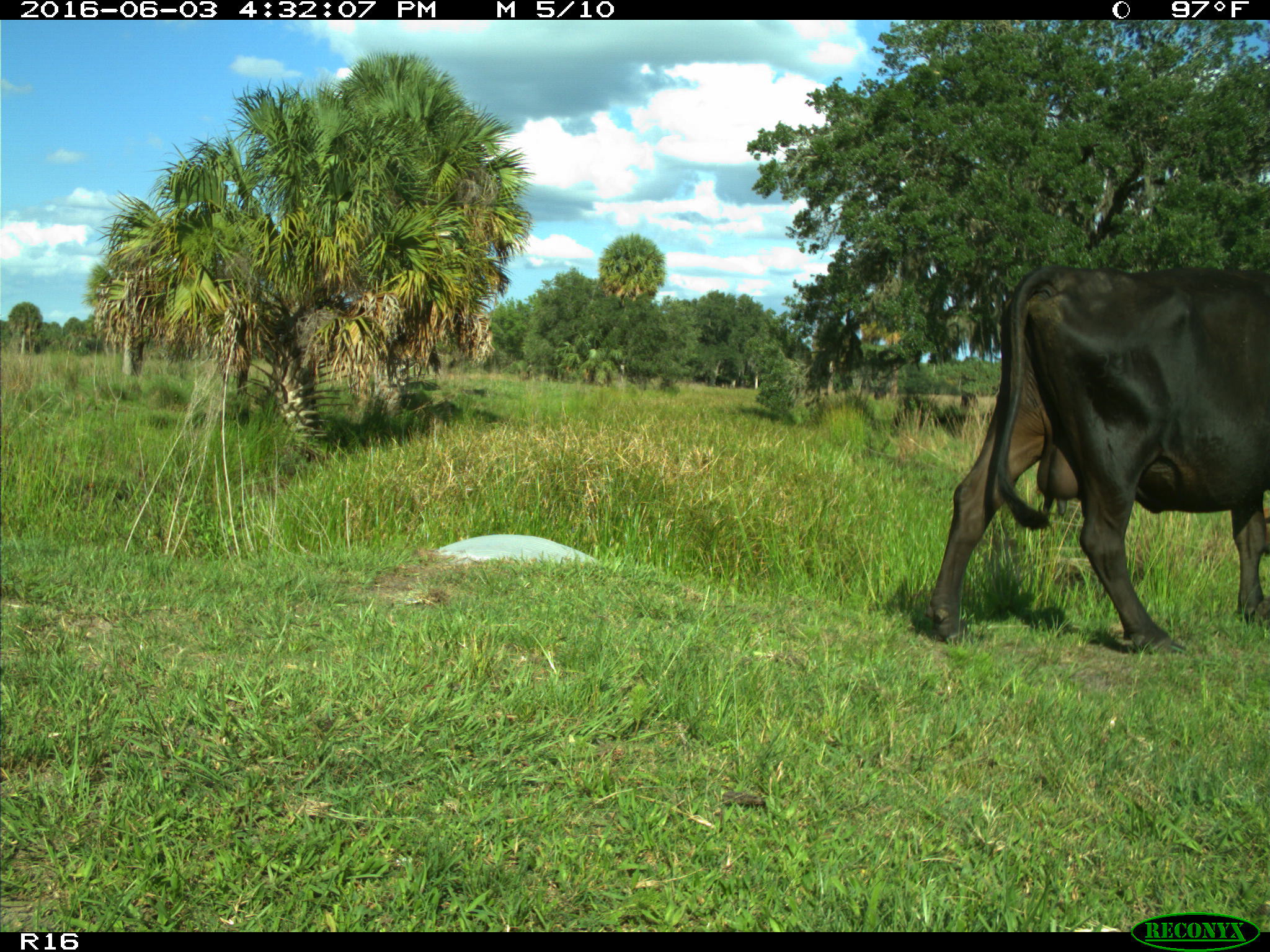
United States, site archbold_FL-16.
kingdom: Animalia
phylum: Chordata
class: Mammalia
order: Artiodactyla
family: Bovidae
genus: Bos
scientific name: Bos taurus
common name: domestic cow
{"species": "Bos taurus (domestic cow)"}